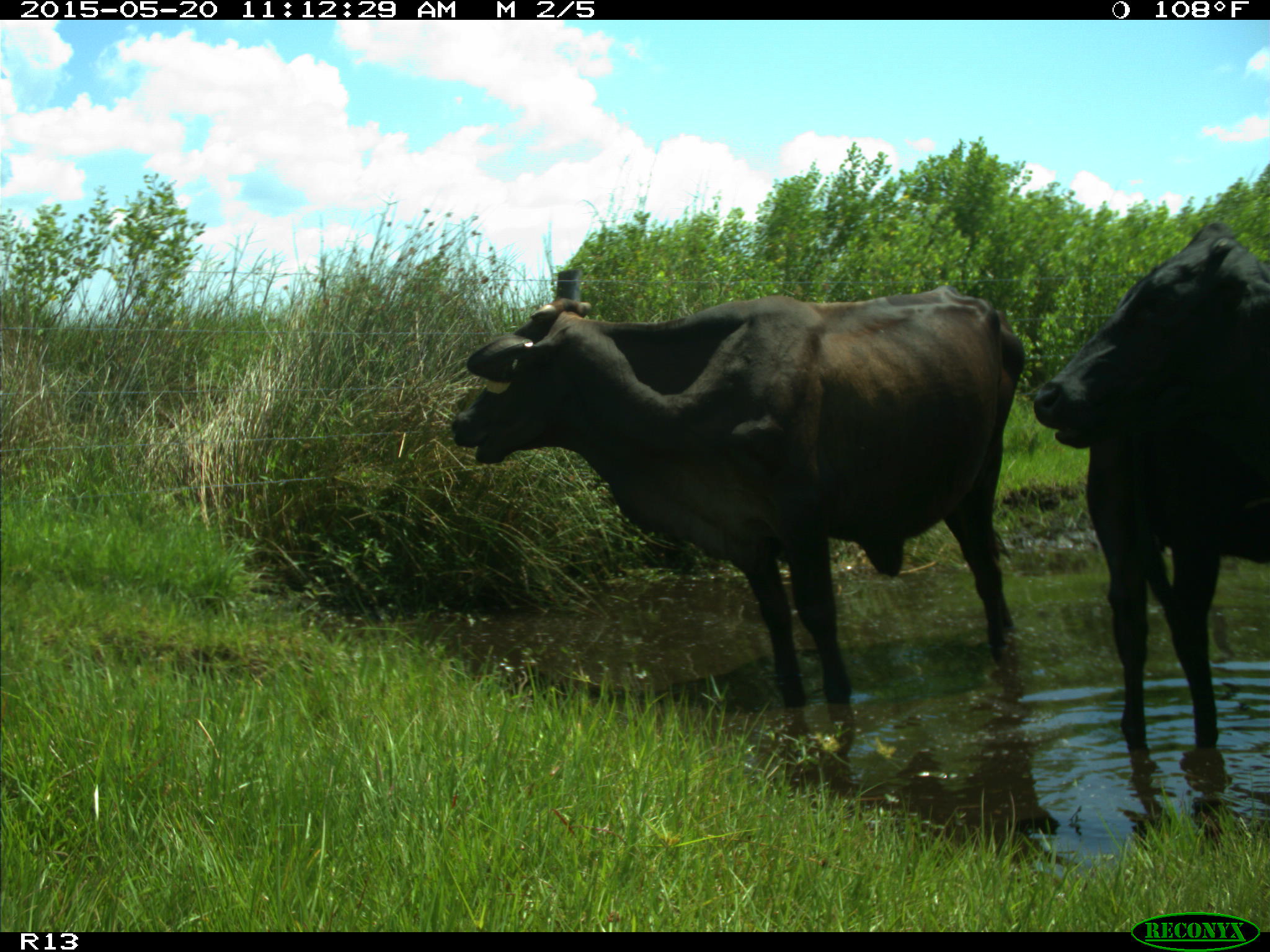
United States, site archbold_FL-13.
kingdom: Animalia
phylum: Chordata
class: Mammalia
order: Artiodactyla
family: Bovidae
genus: Bos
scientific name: Bos taurus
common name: domestic cow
Bos taurus (domestic cow).